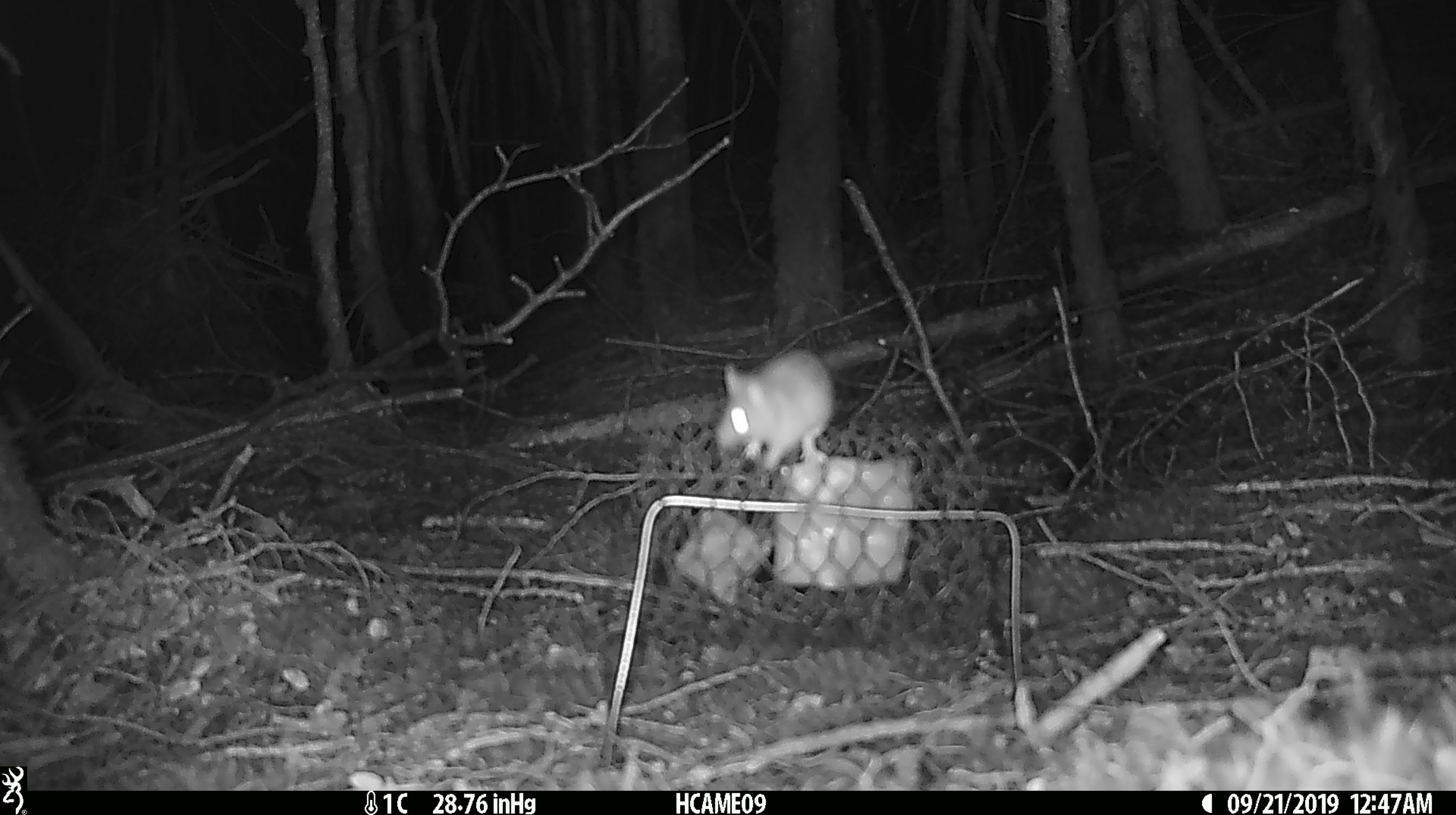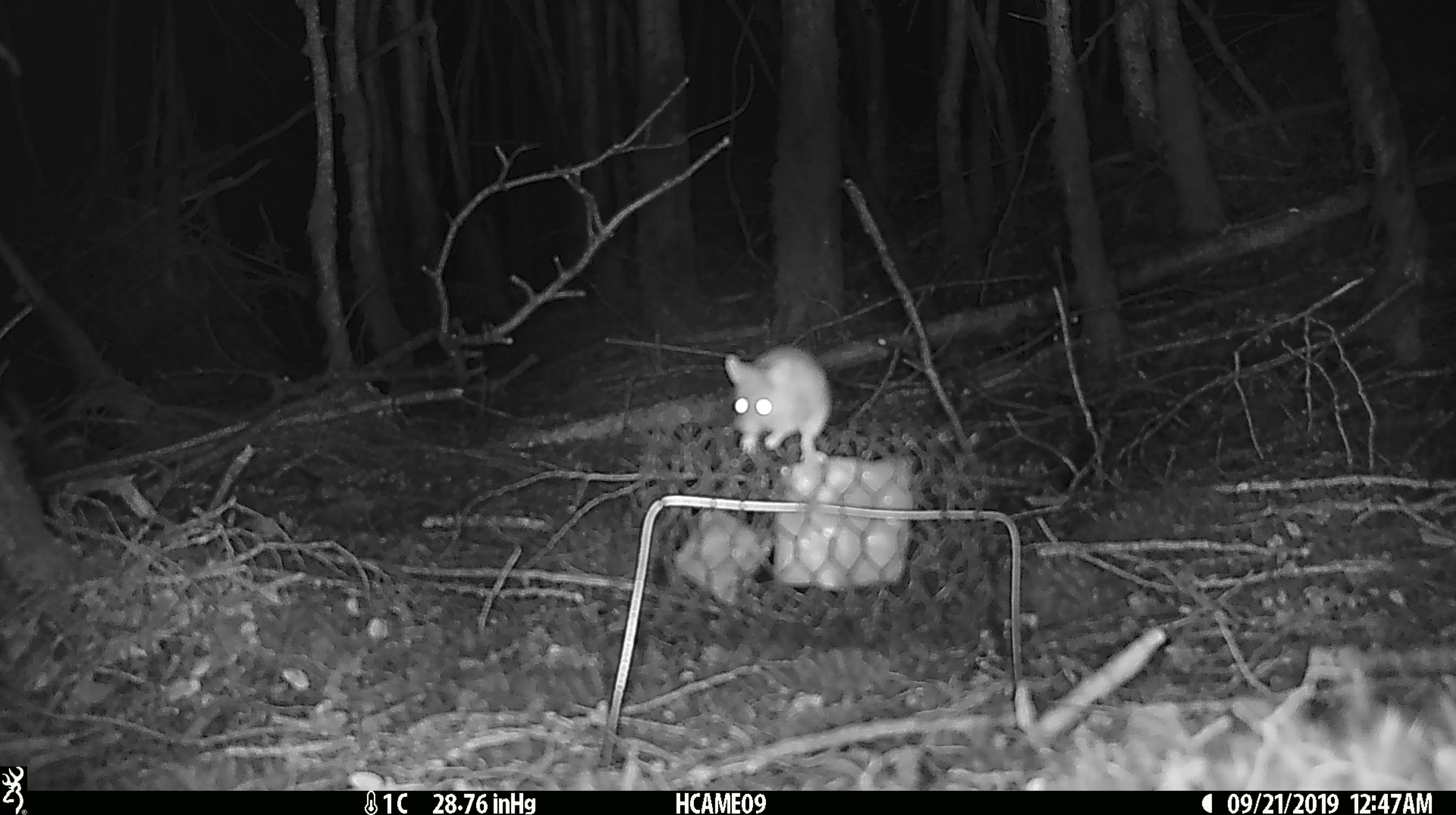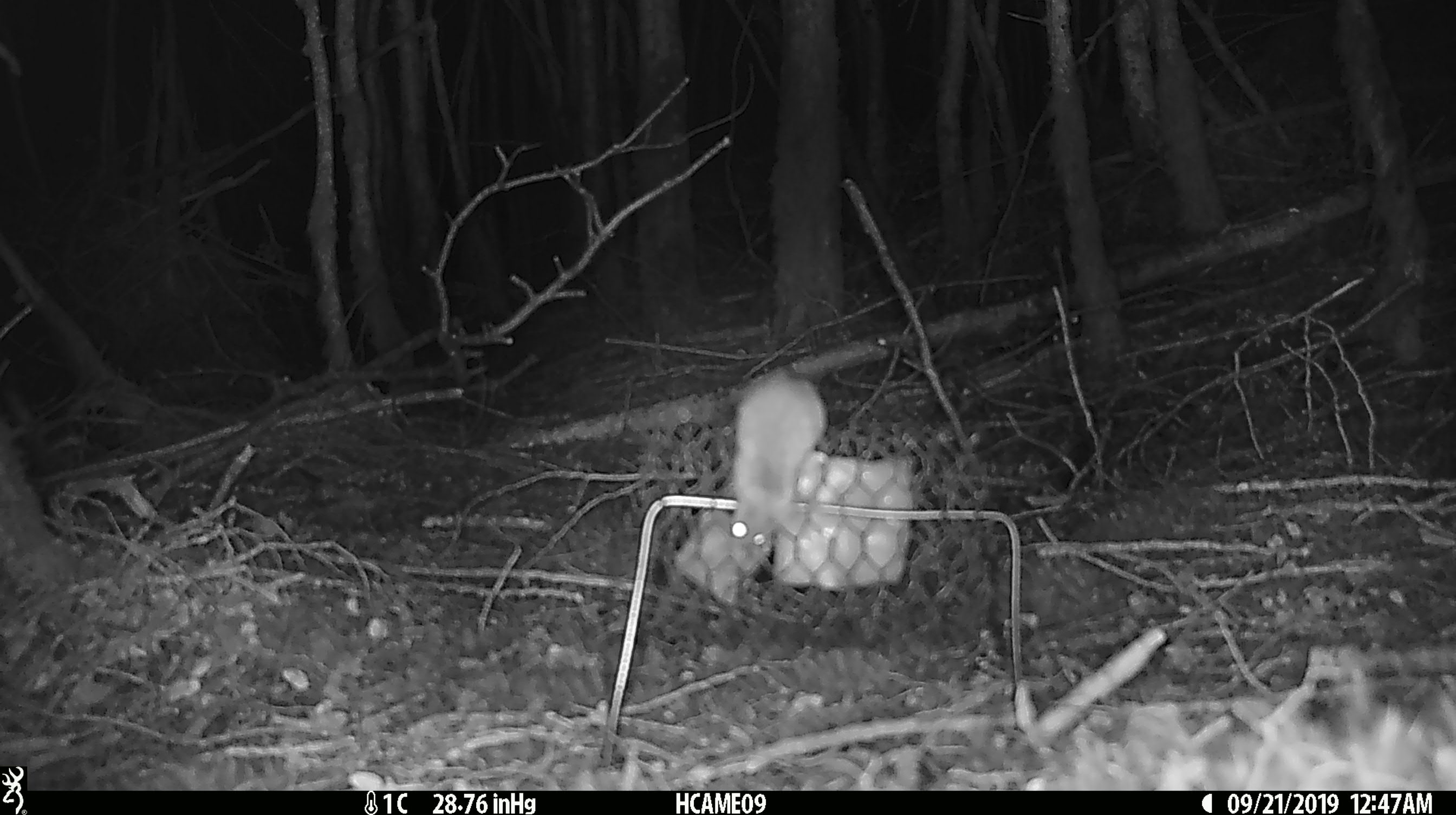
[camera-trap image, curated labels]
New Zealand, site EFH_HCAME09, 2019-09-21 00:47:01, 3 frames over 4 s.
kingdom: Animalia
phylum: Chordata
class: Mammalia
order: Rodentia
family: Muridae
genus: Mus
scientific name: Mus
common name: mouse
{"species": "mouse (Mus)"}